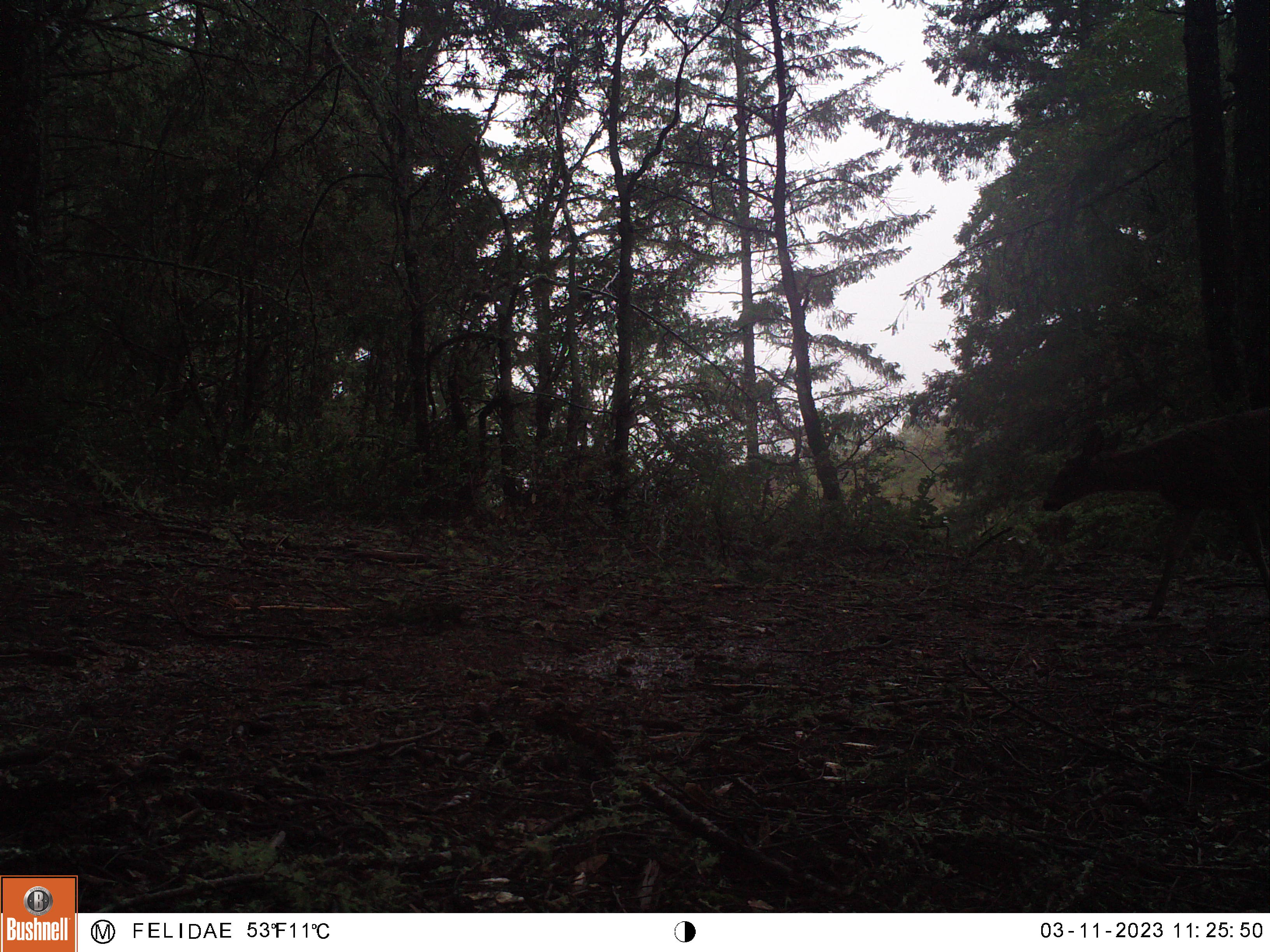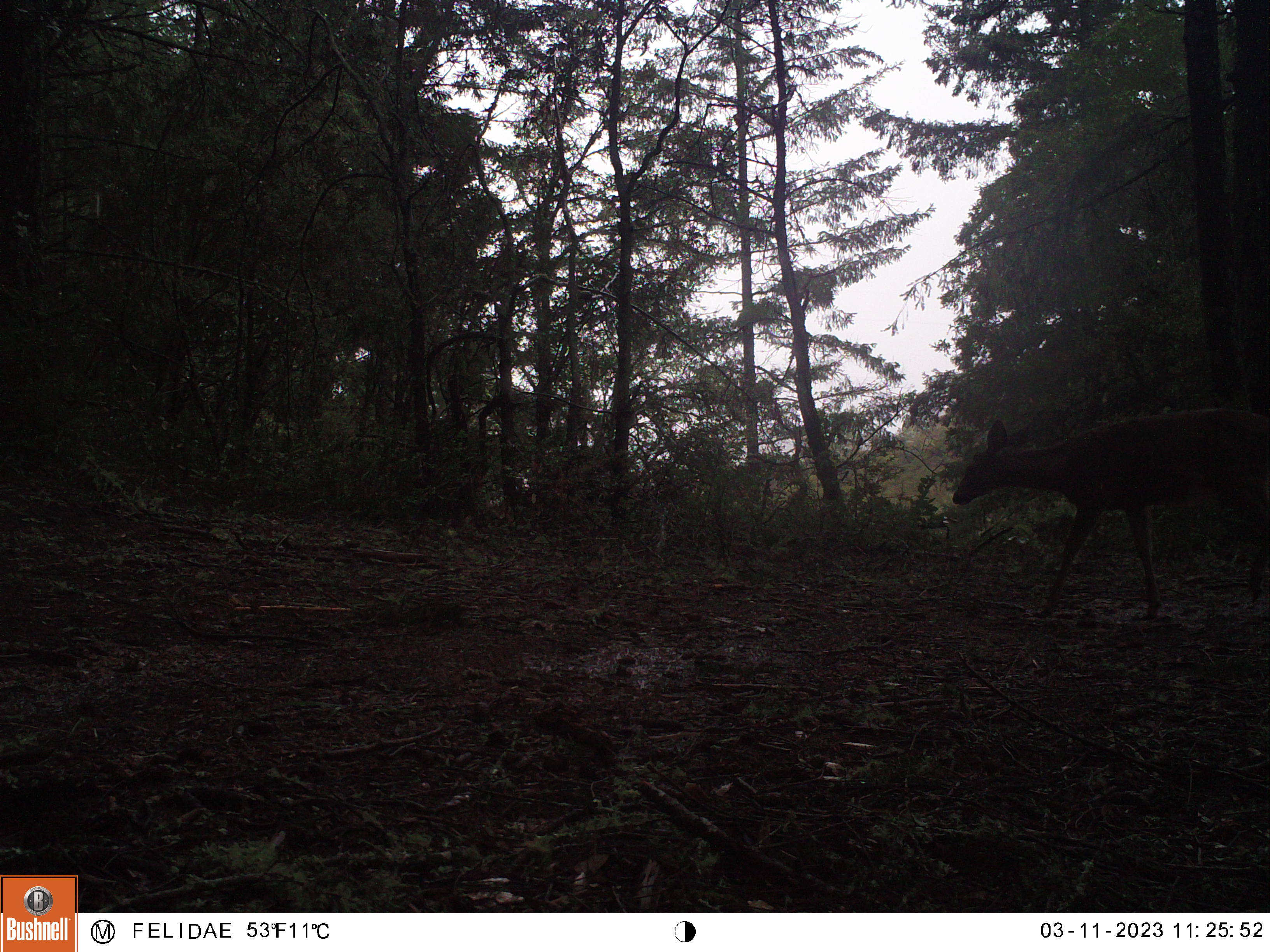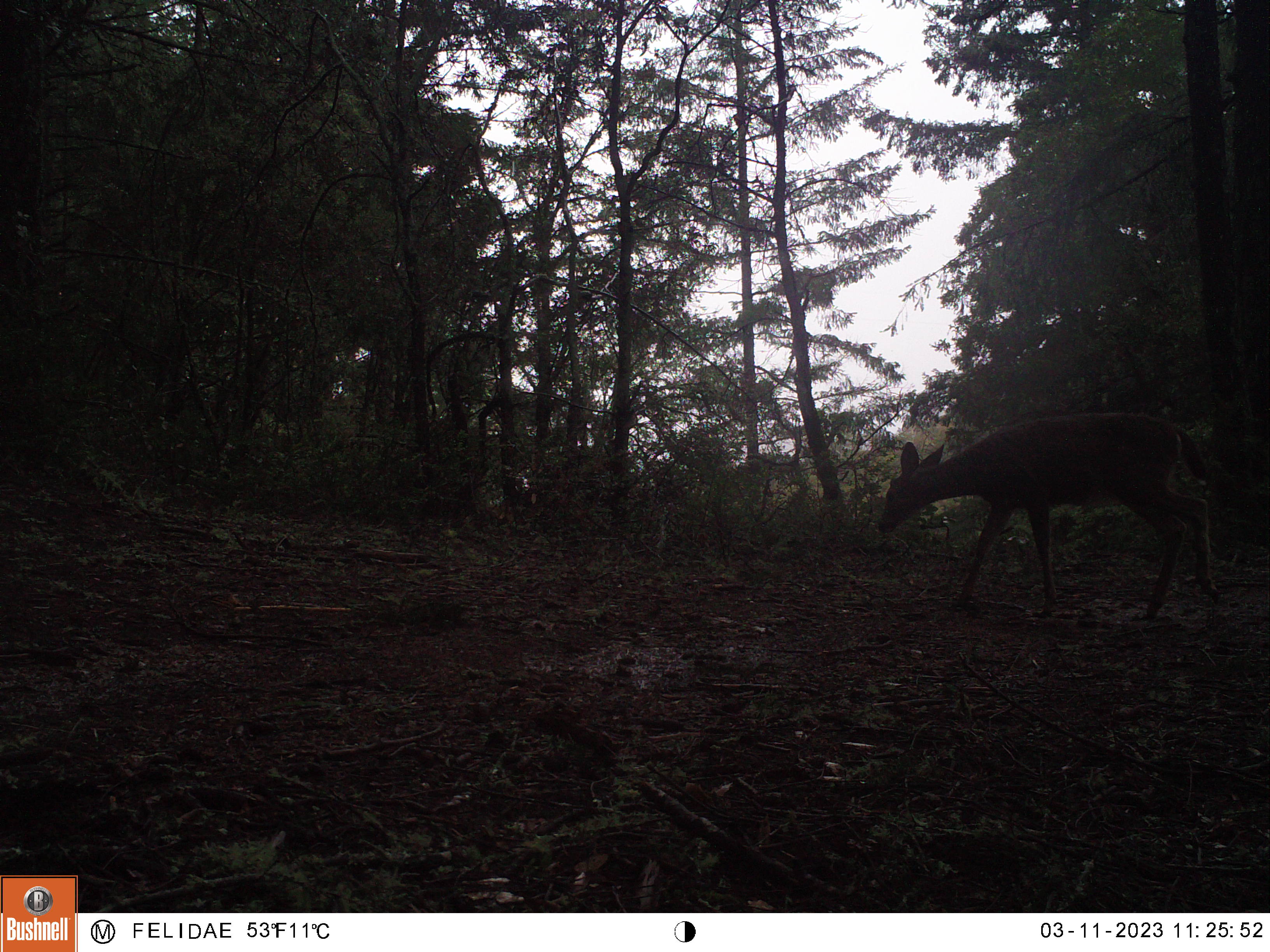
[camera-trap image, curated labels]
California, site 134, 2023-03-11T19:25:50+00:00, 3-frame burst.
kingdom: Animalia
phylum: Chordata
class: Mammalia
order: Artiodactyla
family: Cervidae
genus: Odocoileus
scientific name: Odocoileus hemionus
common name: mule deer